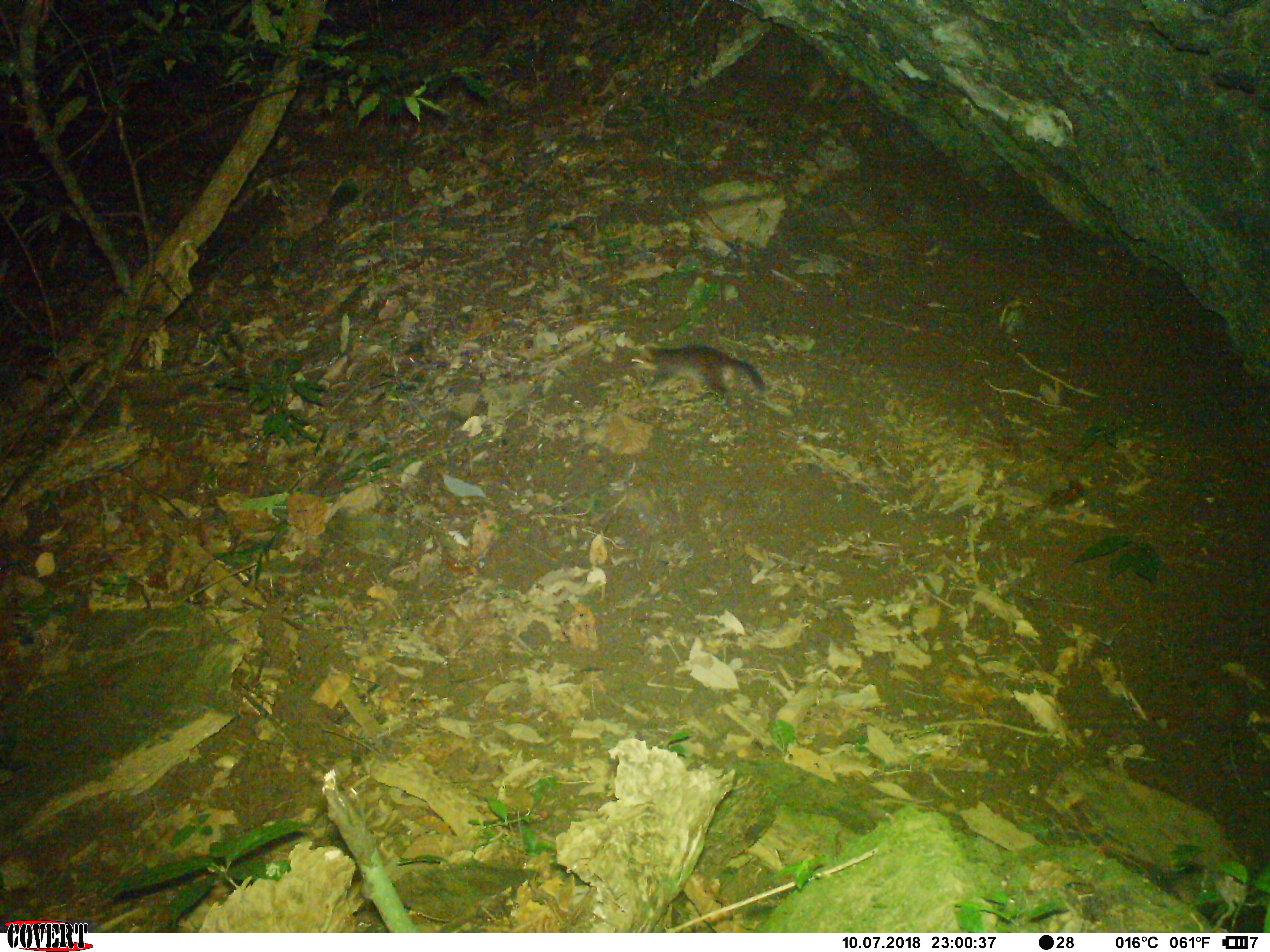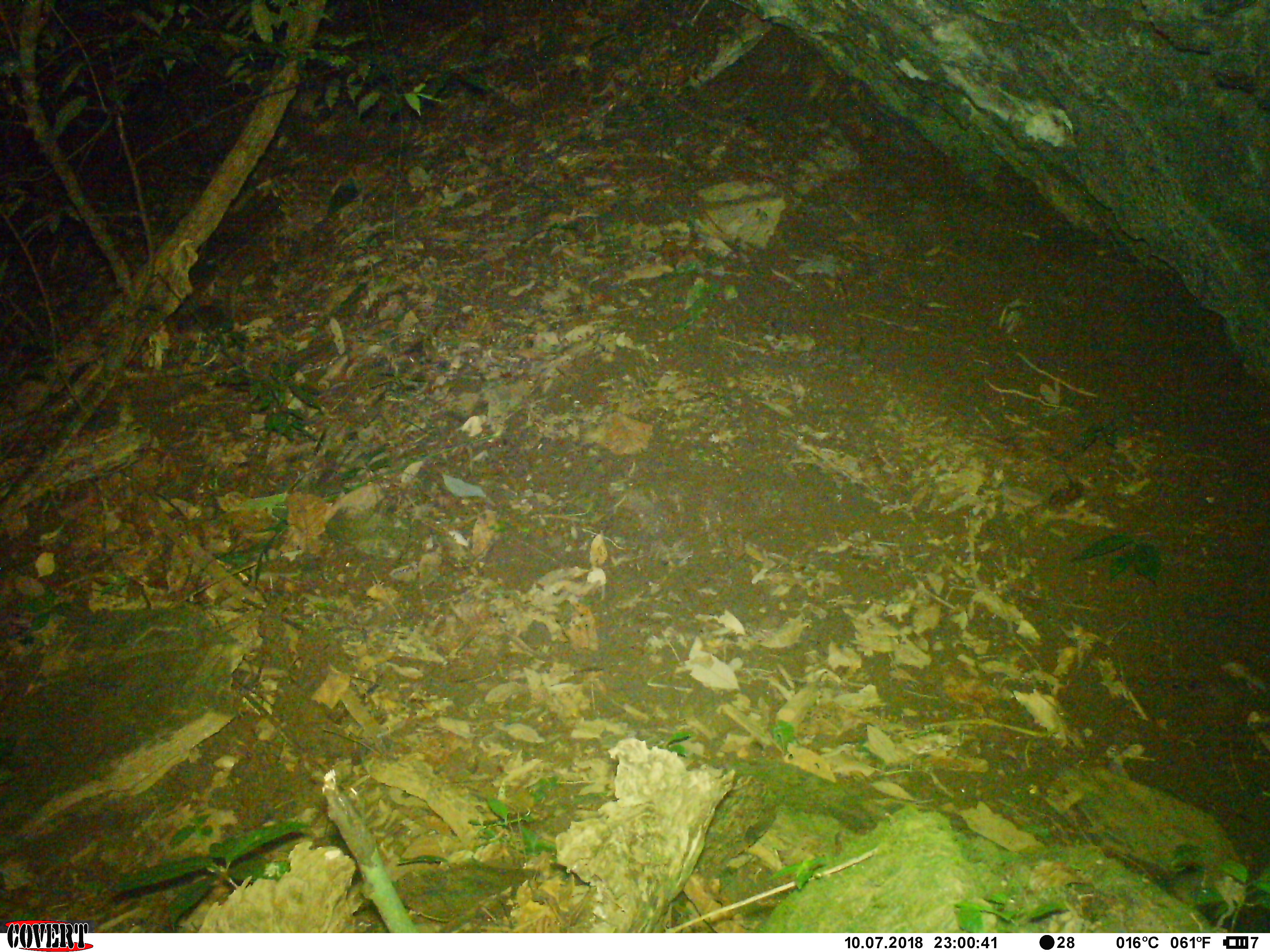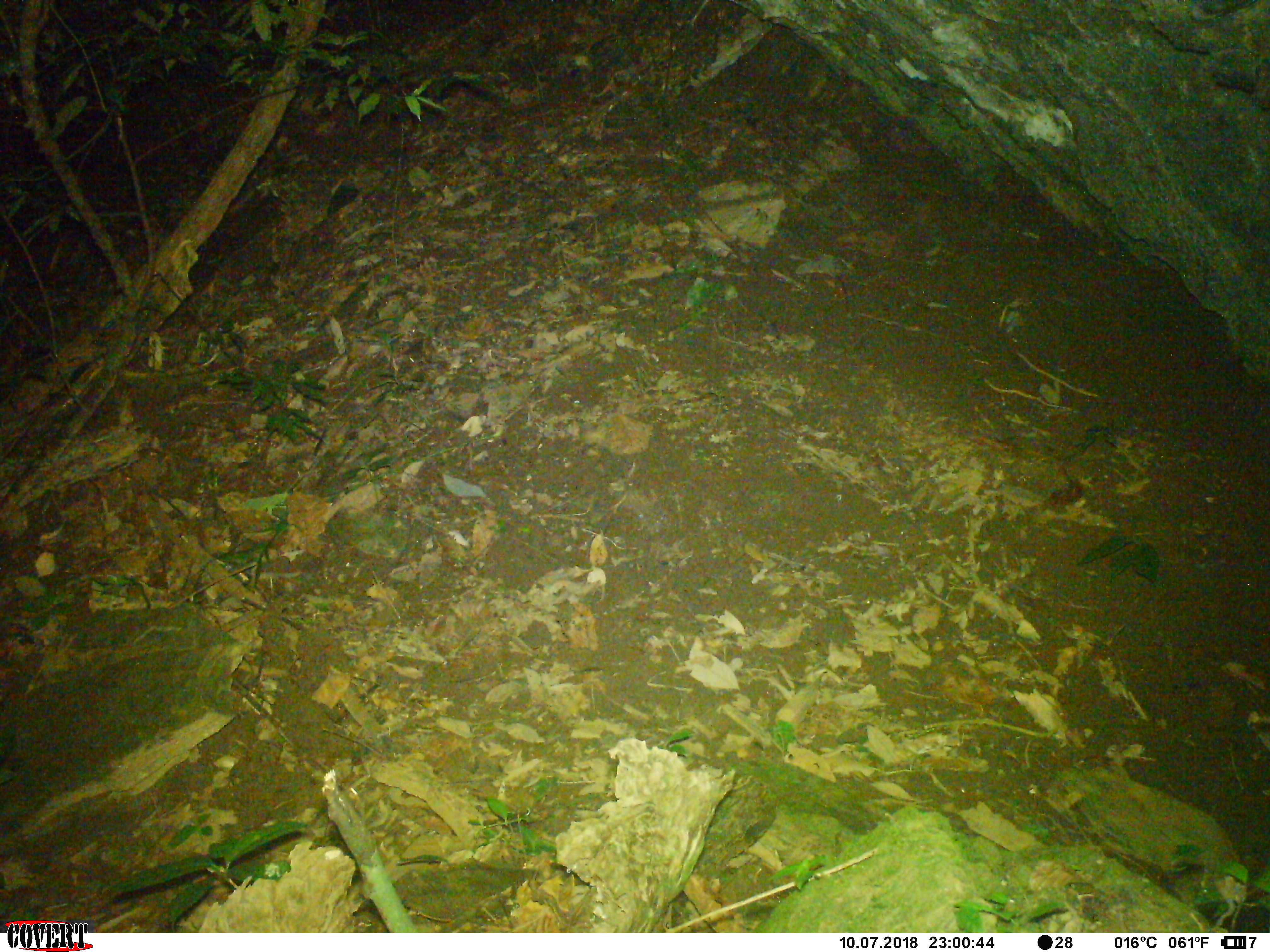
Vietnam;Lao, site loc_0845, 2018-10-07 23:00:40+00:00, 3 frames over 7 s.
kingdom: Animalia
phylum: Chordata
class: Mammalia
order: Carnivora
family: Mustelidae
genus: Melogale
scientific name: Melogale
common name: ferret badger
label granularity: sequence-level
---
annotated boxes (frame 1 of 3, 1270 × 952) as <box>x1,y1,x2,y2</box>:
ferret badger: <box>631,343,765,394</box>